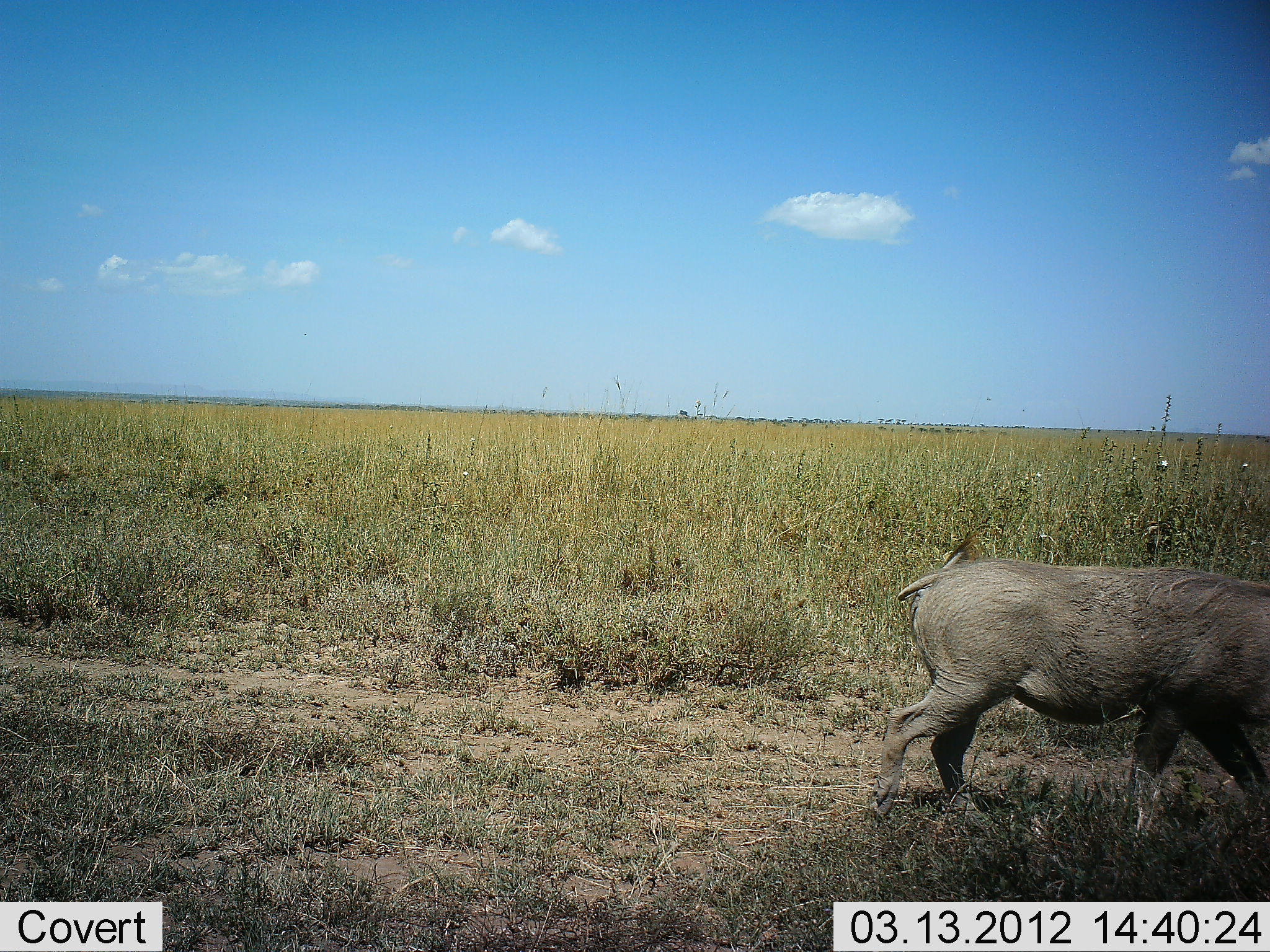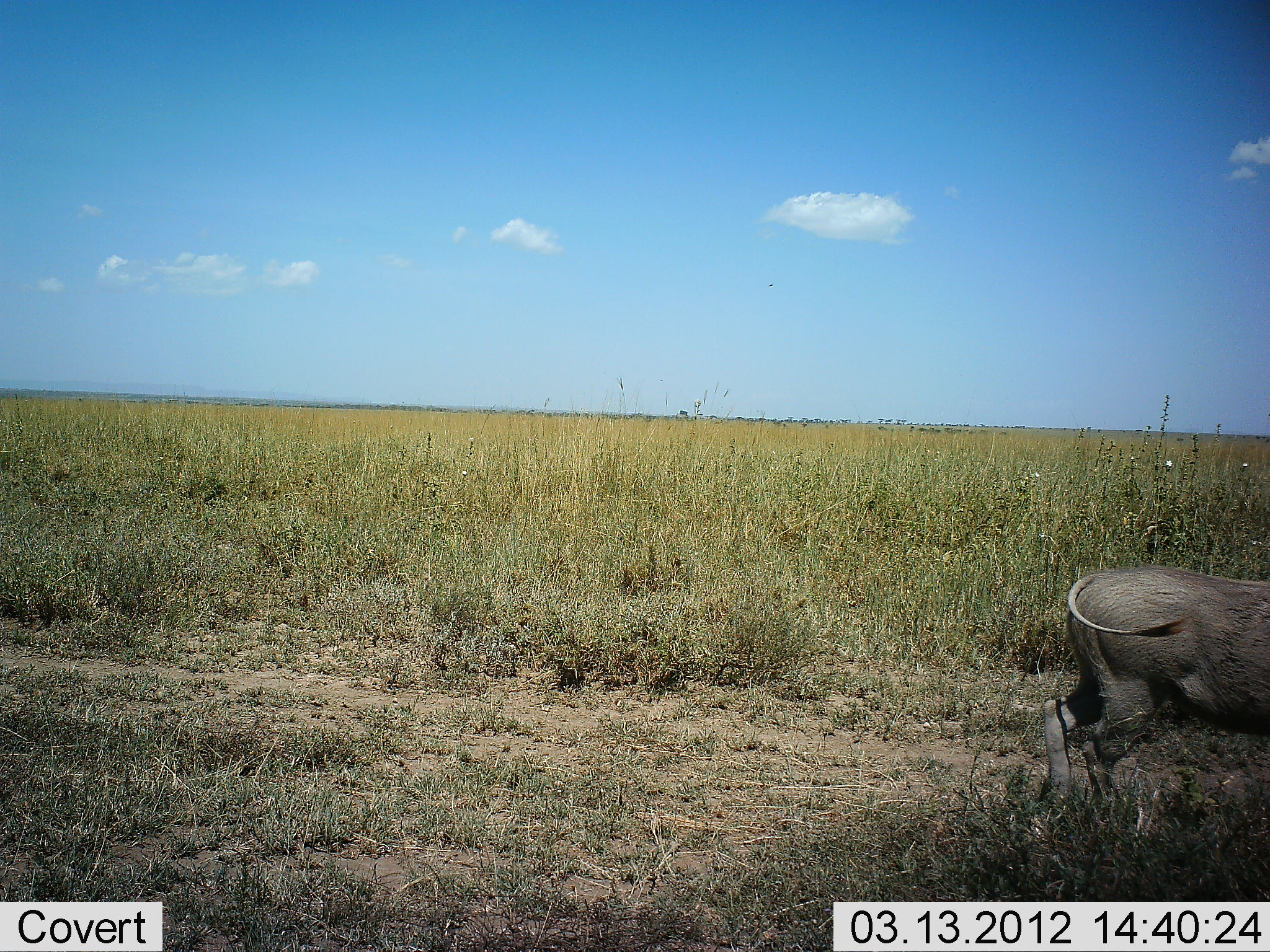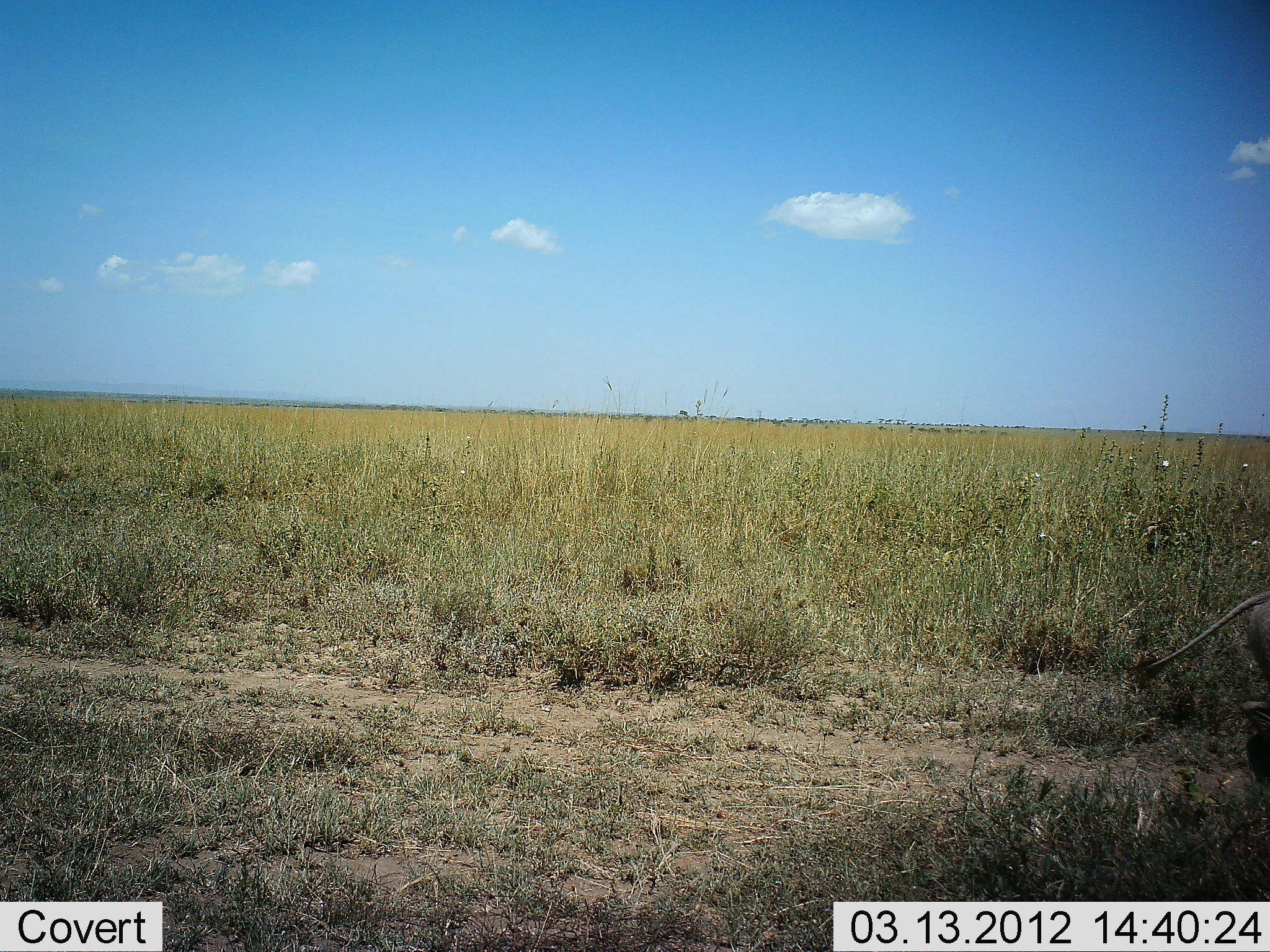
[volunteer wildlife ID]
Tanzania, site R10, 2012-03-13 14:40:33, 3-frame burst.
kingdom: Animalia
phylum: Chordata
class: Mammalia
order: Artiodactyla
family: Suidae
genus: Phacochoerus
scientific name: Phacochoerus africanus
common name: warthog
Warthog (Phacochoerus africanus), count 1. Behavior (volunteer vote fractions): standing 0%, resting 0%, moving 100%, interacting 0%. Young present (vote fraction): 0%. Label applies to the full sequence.